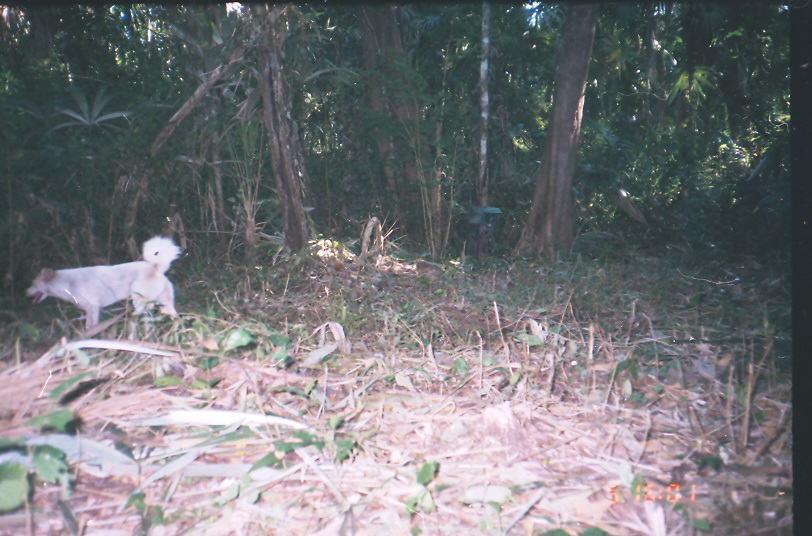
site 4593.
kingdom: Animalia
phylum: Chordata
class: Mammalia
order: Carnivora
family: Canidae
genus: Canis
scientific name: Canis familiaris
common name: domestic dog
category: canis lupus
Canis lupus (domestic dog) (Canis familiaris).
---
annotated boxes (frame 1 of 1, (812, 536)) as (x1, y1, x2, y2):
canis lupus: (24, 234, 181, 341)